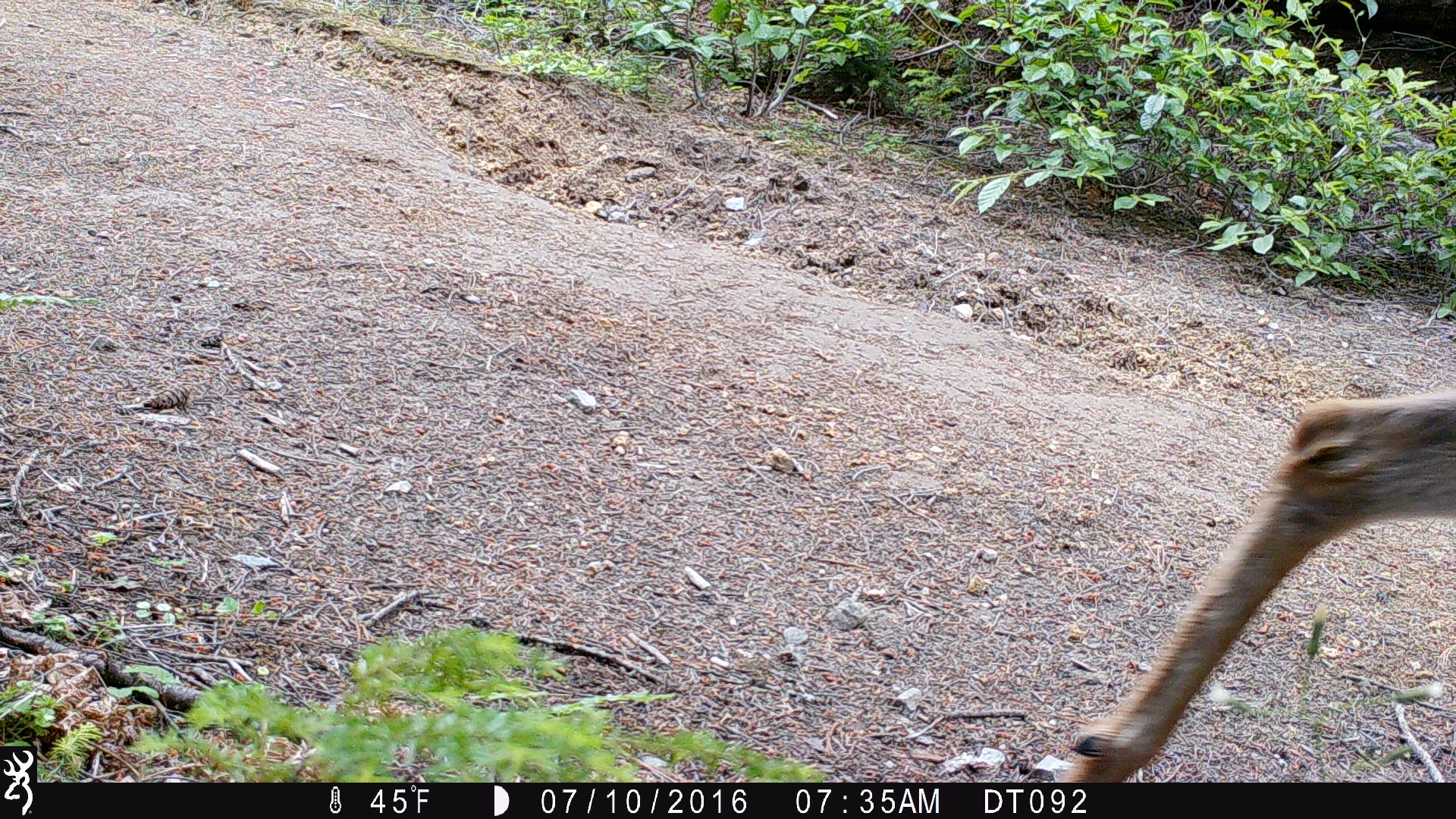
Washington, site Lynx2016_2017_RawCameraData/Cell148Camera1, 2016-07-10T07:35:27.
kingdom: Animalia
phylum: Chordata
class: Mammalia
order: Artiodactyla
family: Cervidae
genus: Odocoileus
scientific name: Odocoileus hemionus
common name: mule deer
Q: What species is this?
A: Odocoileus hemionus (mule deer).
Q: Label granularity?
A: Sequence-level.